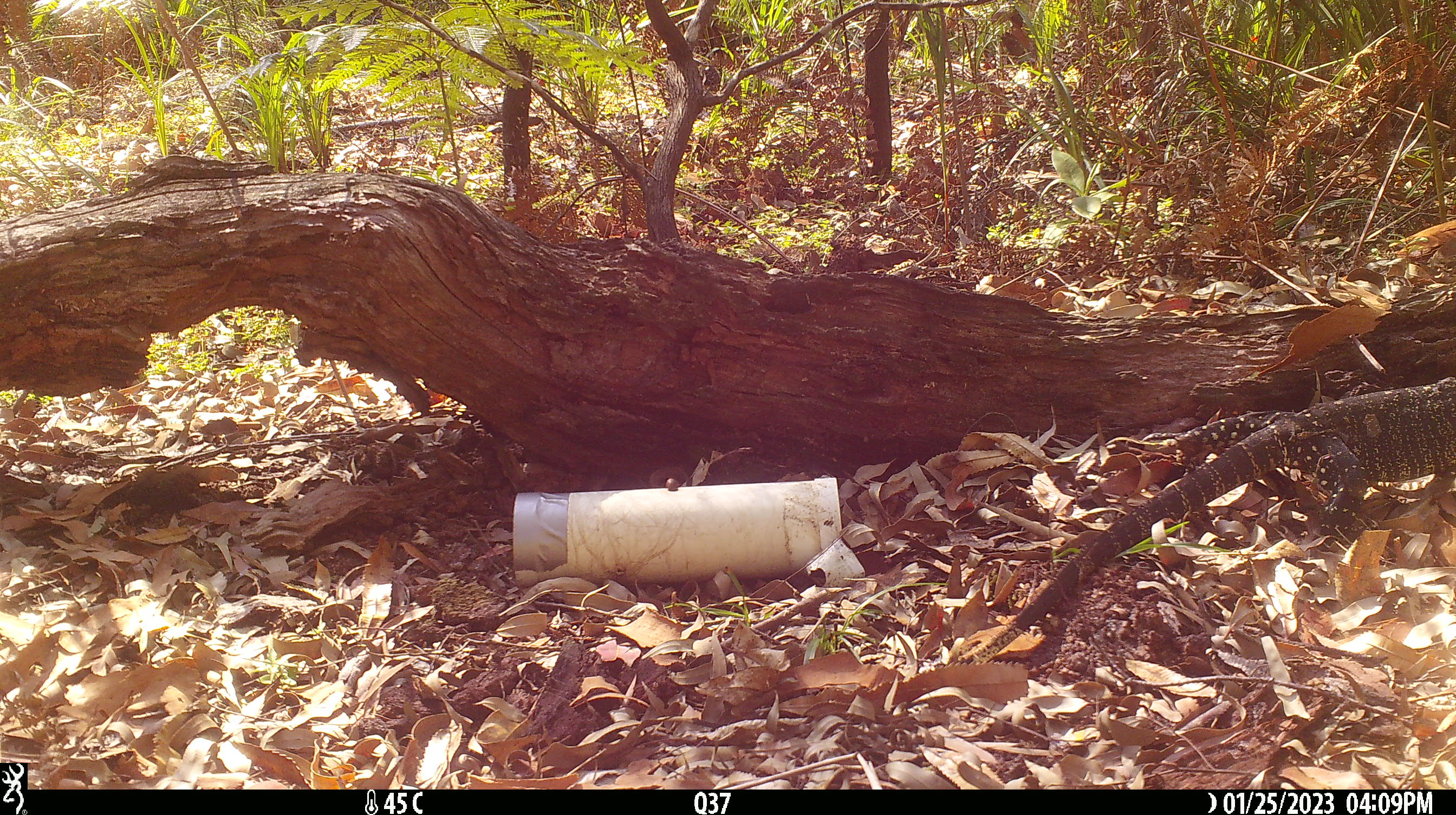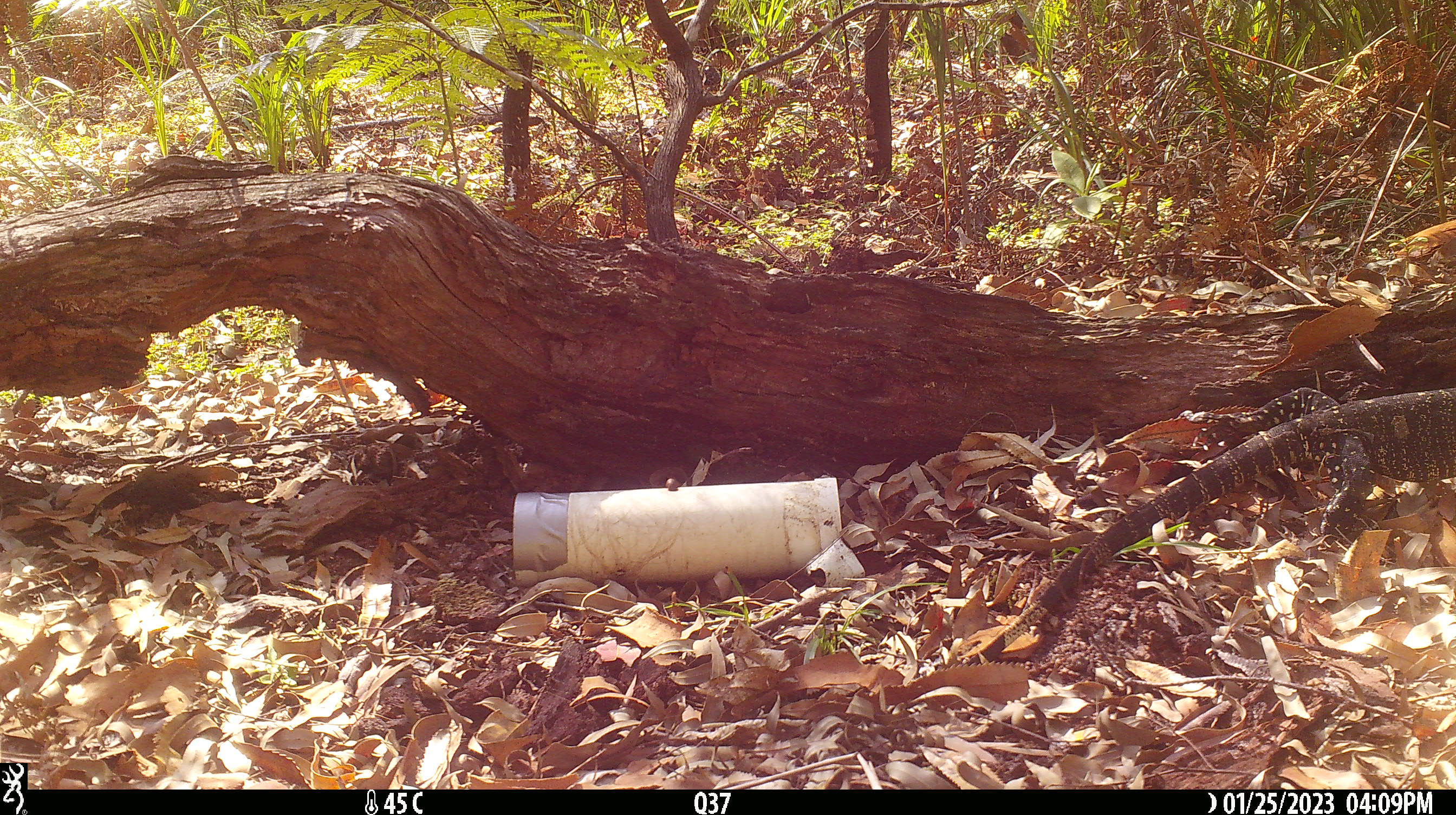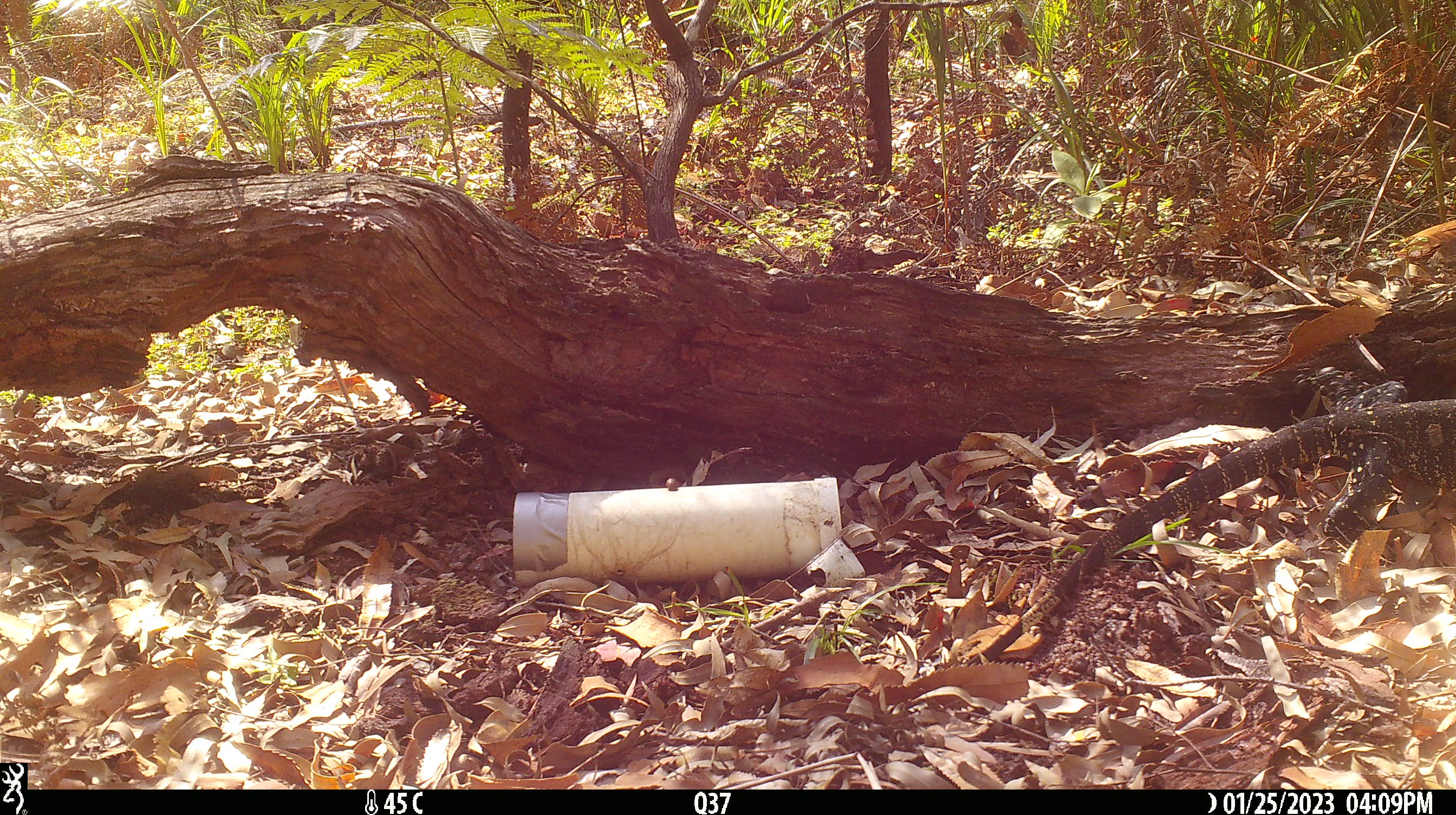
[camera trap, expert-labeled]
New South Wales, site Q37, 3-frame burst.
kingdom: Animalia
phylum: Chordata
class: Reptilia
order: Squamata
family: Varanidae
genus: Varanus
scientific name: Varanus varius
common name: lace monitor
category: goanna